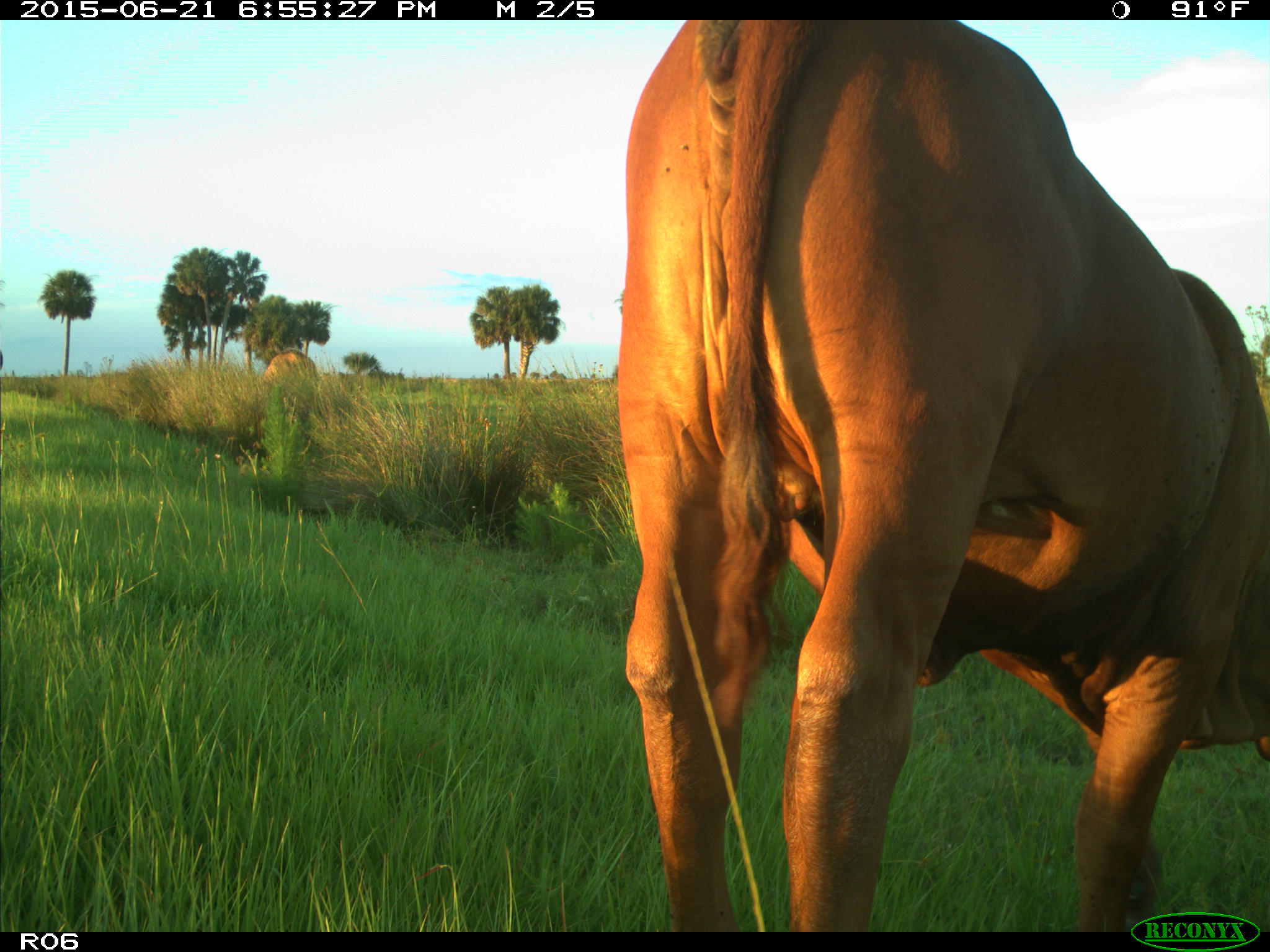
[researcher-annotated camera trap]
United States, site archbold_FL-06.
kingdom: Animalia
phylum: Chordata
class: Mammalia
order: Artiodactyla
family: Bovidae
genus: Bos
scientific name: Bos taurus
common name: domestic cow